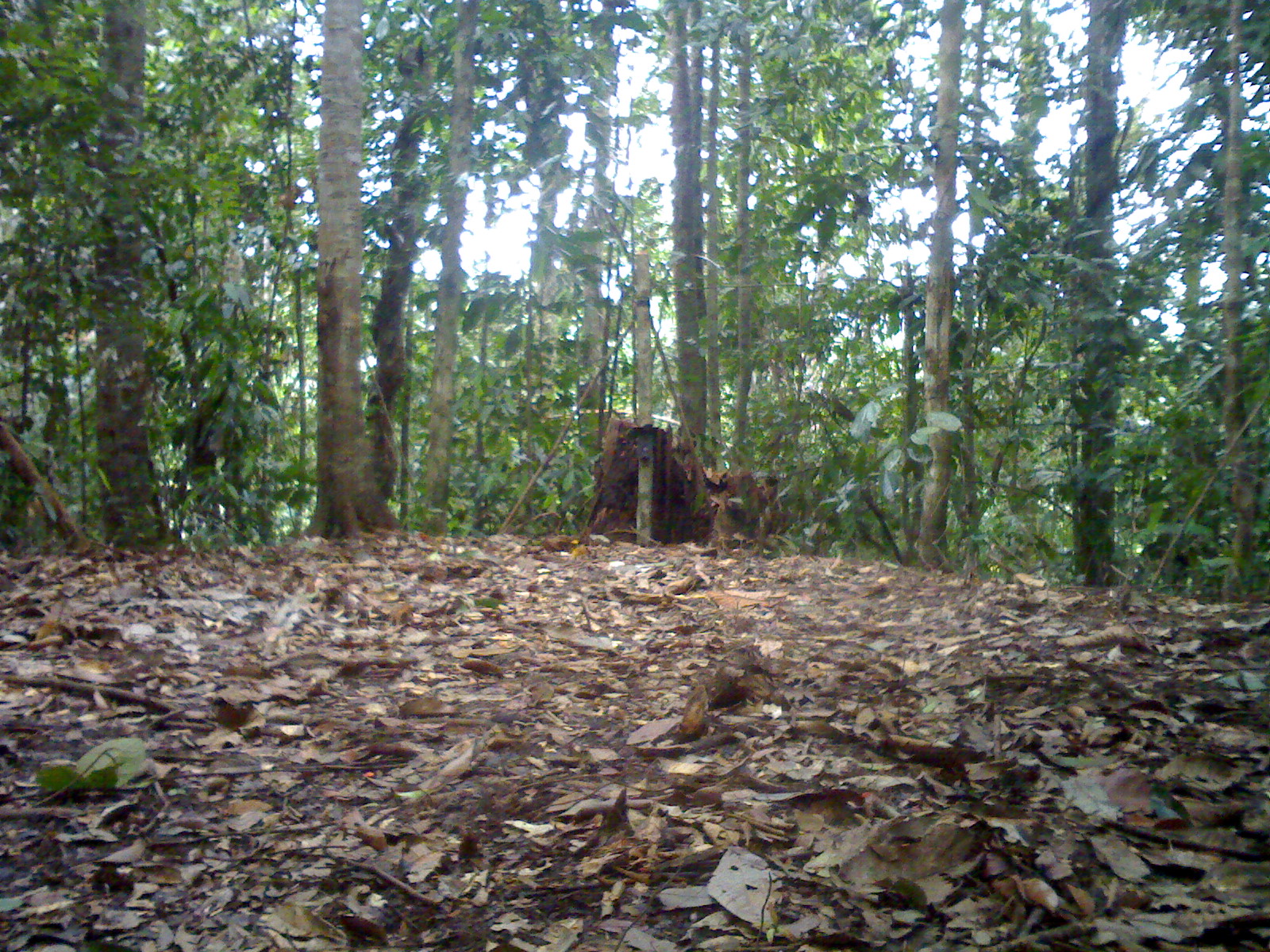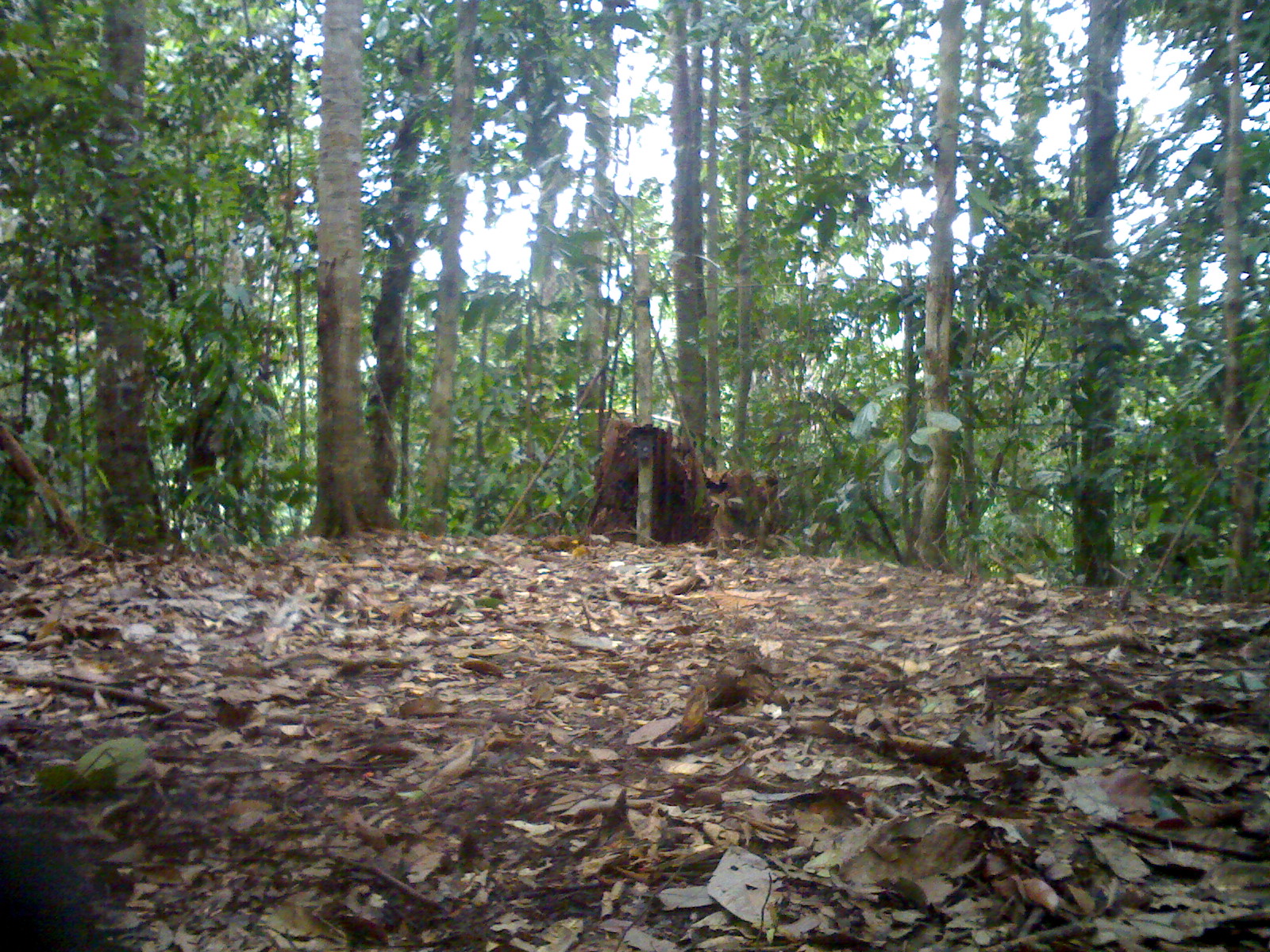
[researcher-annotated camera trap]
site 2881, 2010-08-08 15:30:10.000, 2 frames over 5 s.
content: unidentified animal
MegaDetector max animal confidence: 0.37